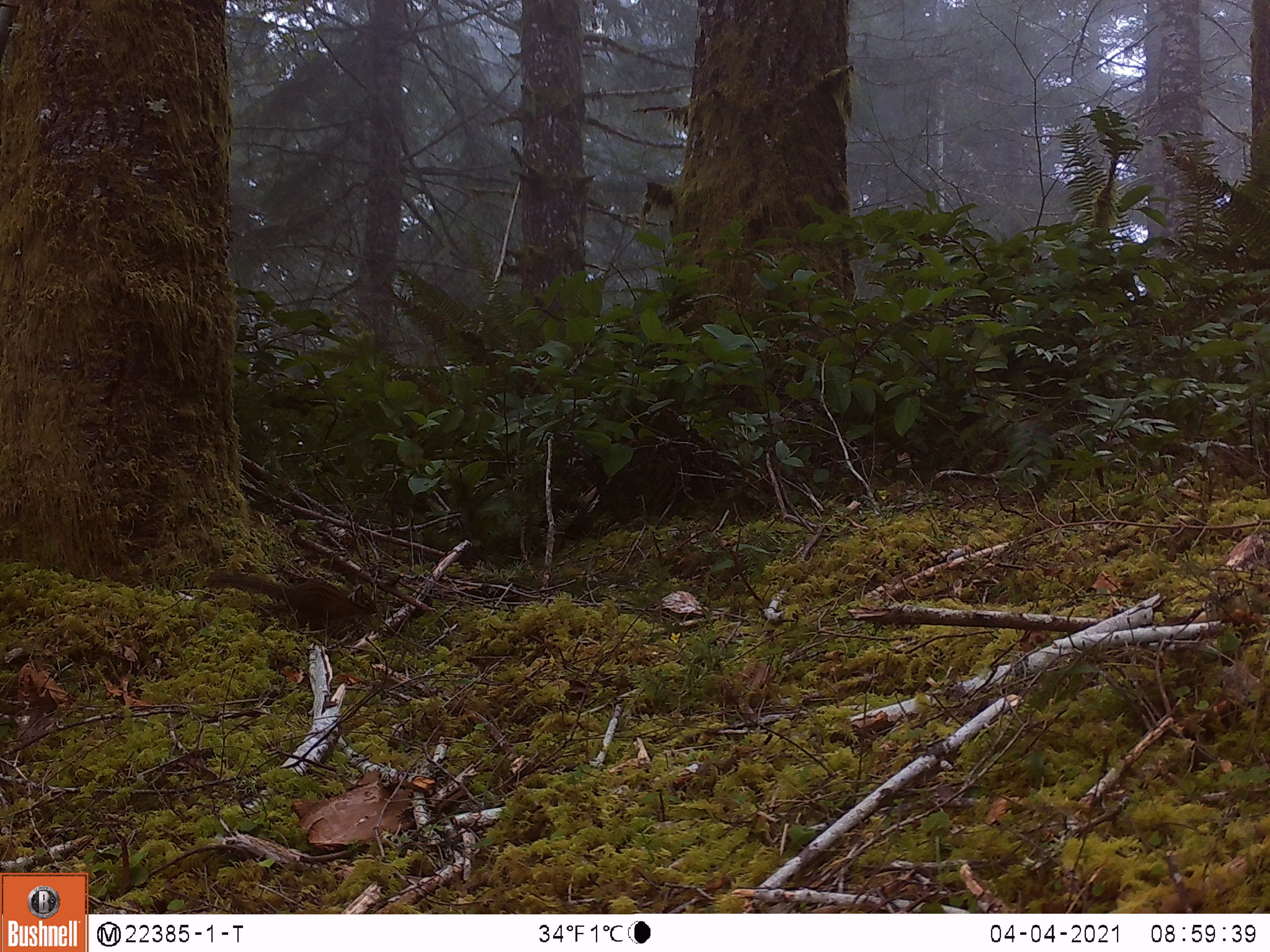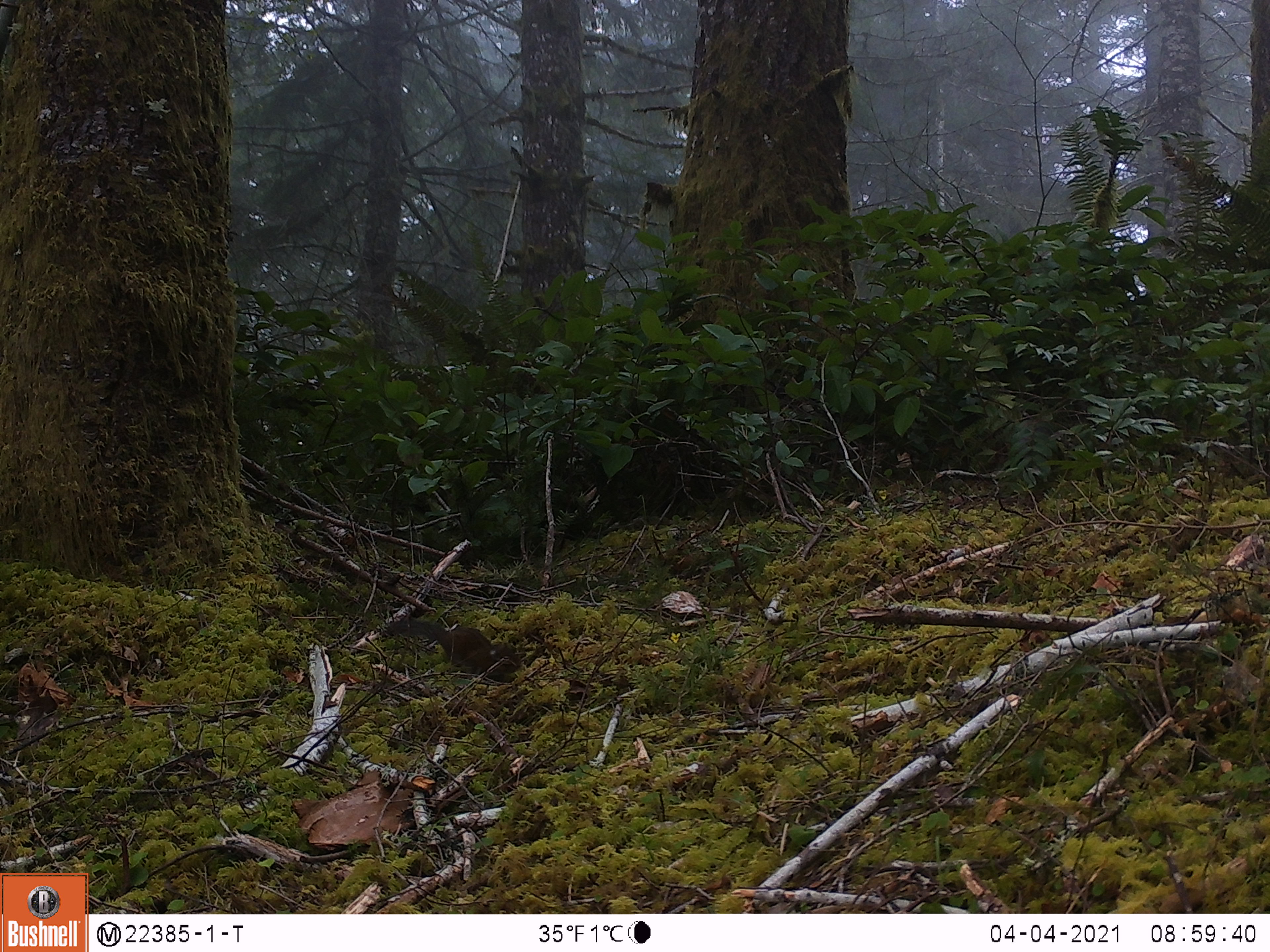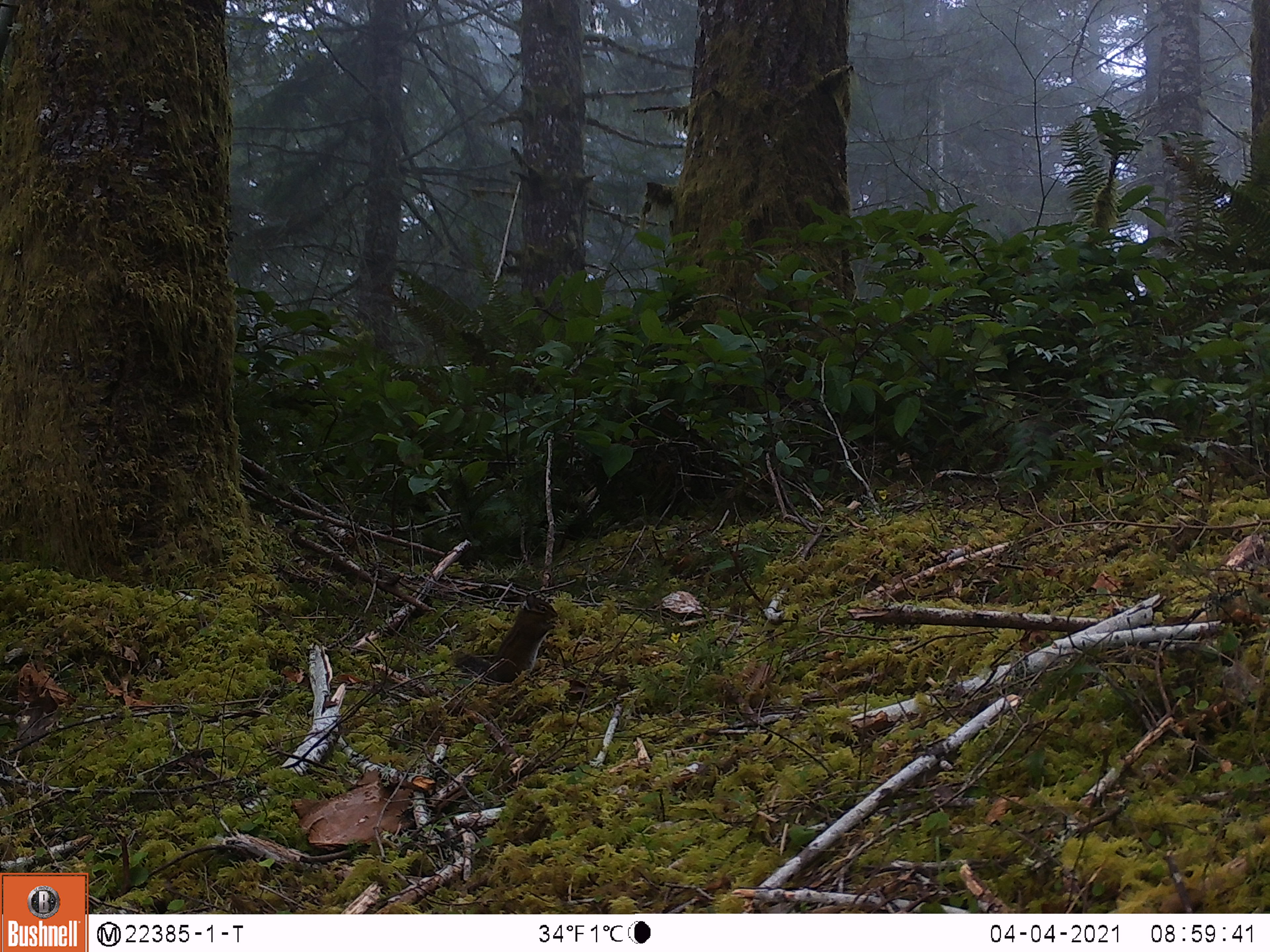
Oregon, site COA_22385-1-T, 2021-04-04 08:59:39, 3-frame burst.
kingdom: Animalia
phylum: Chordata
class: Mammalia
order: Rodentia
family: Sciuridae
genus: Tamiasciurus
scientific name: Tamiasciurus douglasii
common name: douglas squirrel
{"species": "douglas squirrel (Tamiasciurus douglasii)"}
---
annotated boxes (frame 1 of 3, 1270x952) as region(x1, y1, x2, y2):
douglas squirrel: region(198, 558, 380, 631)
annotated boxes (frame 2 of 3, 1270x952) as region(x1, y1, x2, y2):
douglas squirrel: region(381, 608, 526, 685)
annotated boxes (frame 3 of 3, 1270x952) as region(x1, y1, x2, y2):
douglas squirrel: region(444, 595, 564, 690)